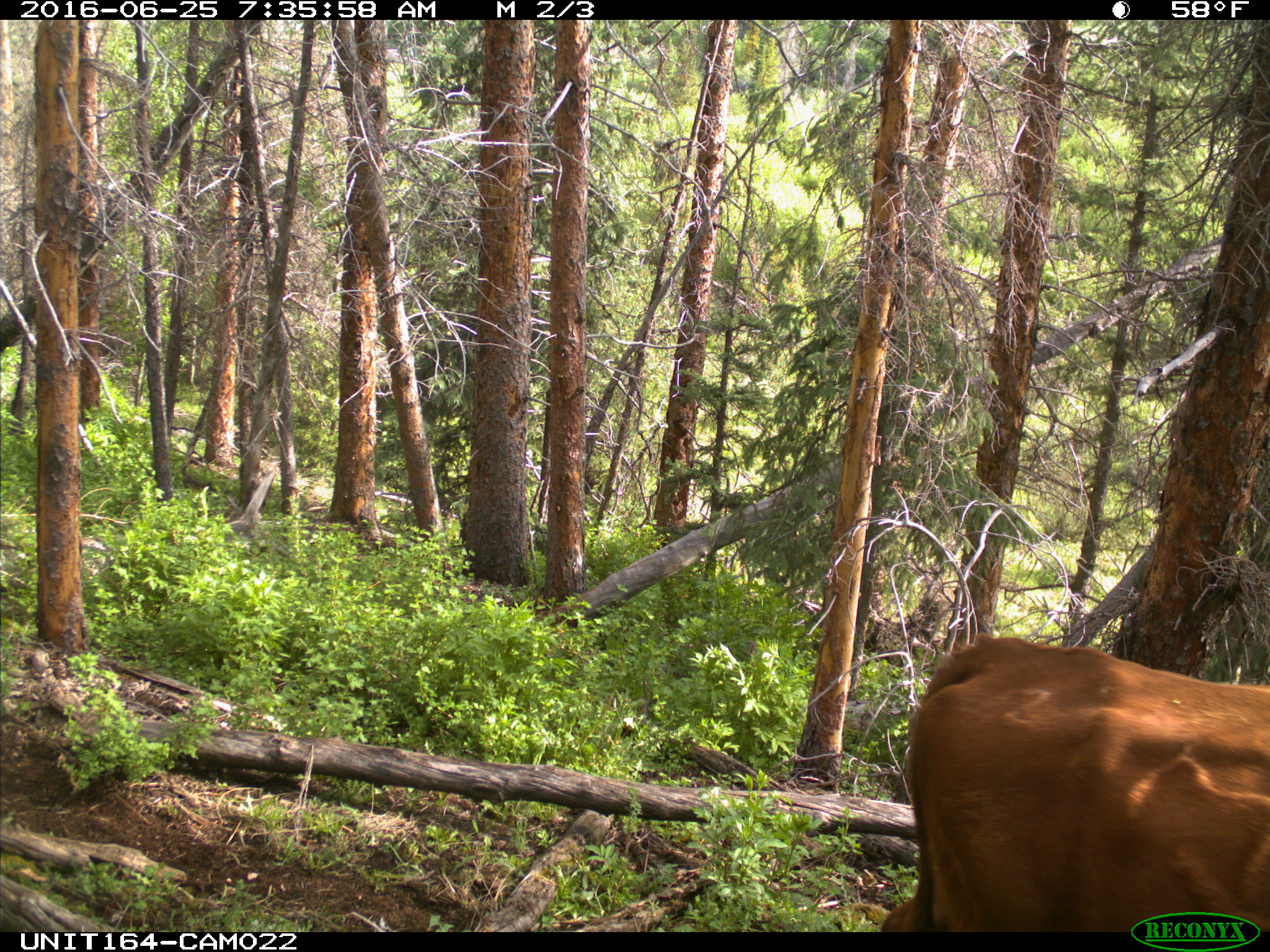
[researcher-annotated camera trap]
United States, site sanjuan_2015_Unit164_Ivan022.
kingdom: Animalia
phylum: Chordata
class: Mammalia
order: Artiodactyla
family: Bovidae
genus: Bos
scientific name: Bos taurus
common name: domestic cow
Bos taurus (domestic cow).